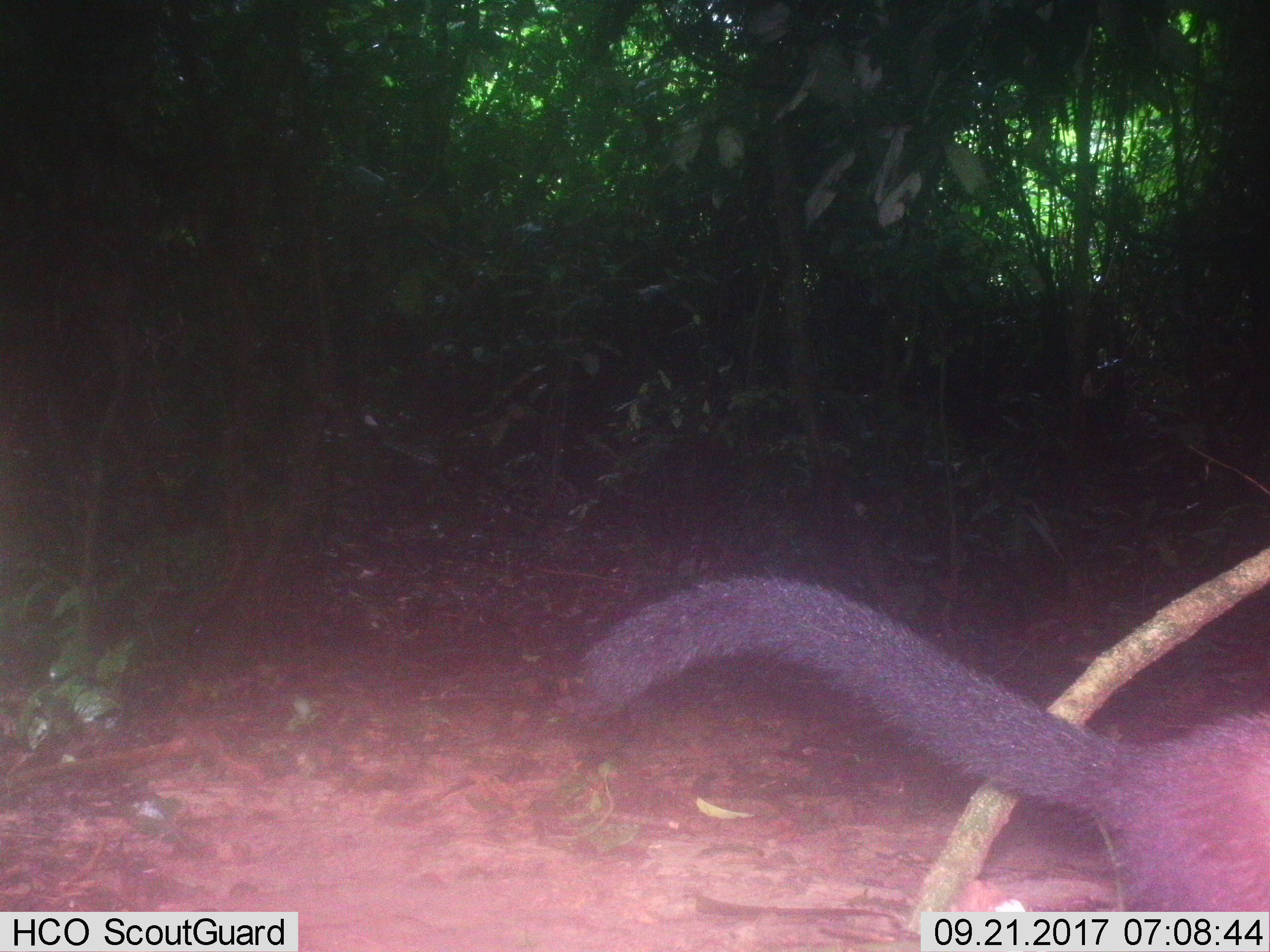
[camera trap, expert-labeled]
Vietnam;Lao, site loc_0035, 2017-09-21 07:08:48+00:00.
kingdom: Animalia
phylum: Chordata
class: Mammalia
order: Carnivora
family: Mustelidae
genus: Martes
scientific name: Martes flavigula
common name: yellow-throated marten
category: yellow throated marten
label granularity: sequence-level